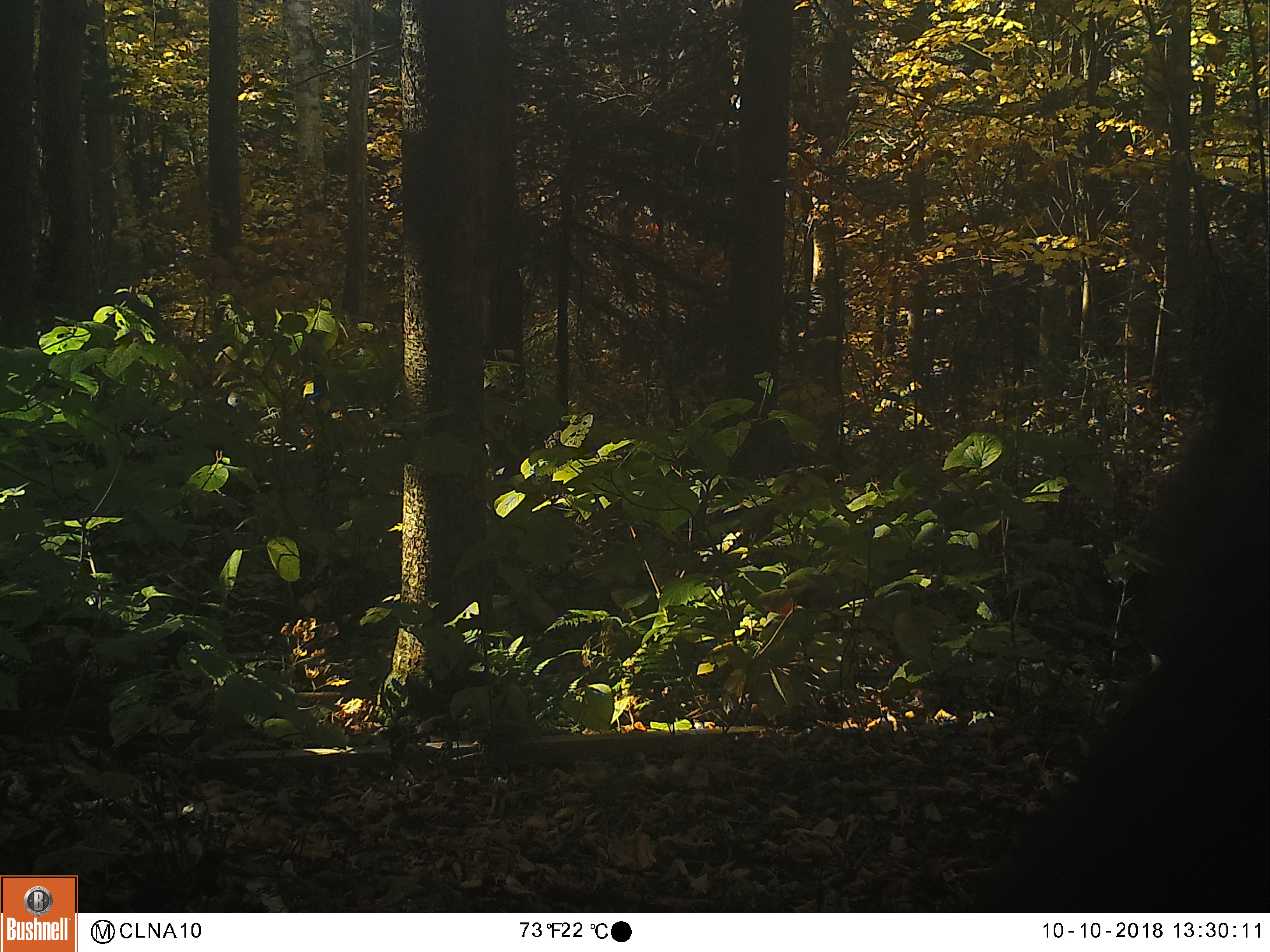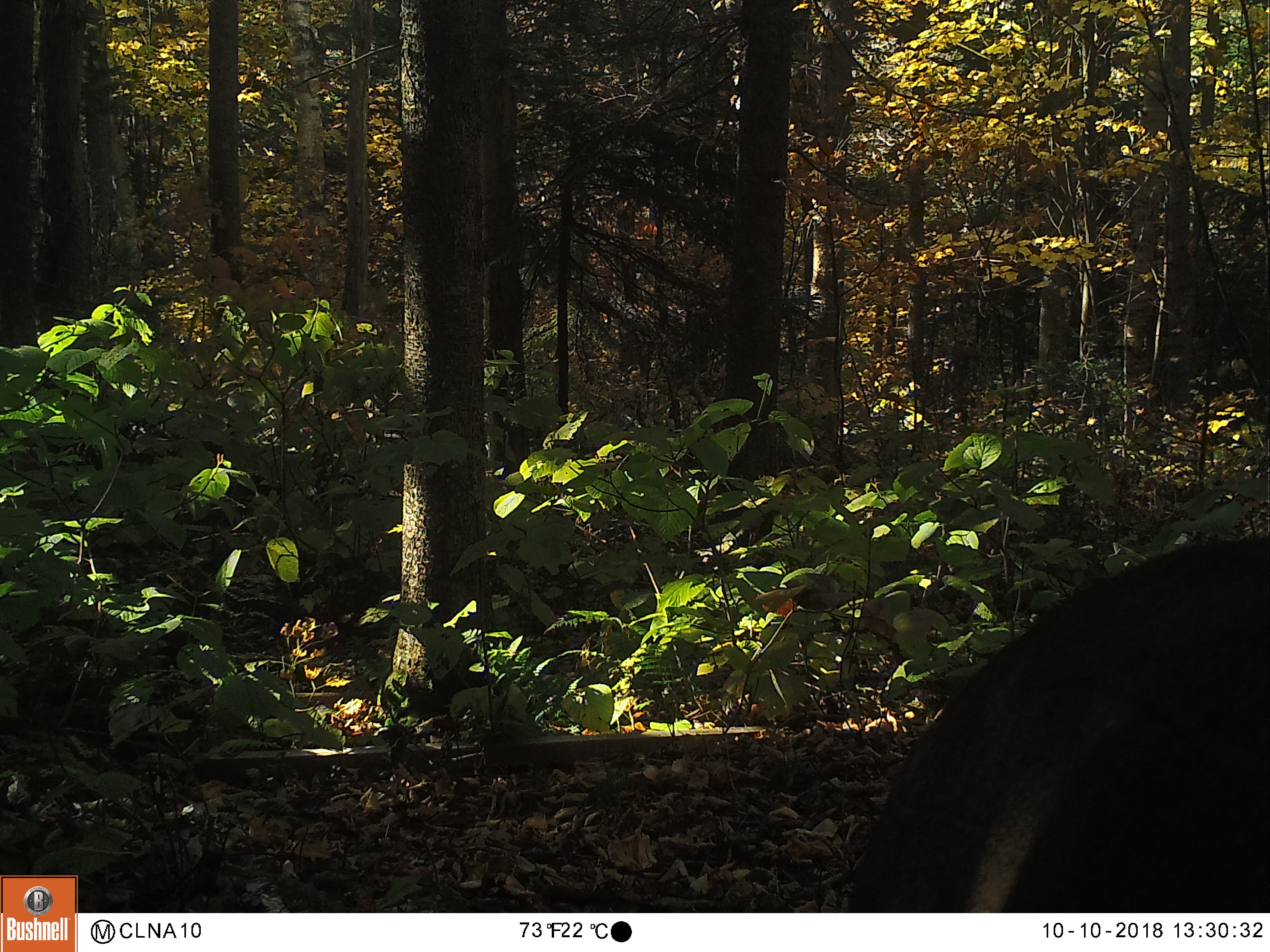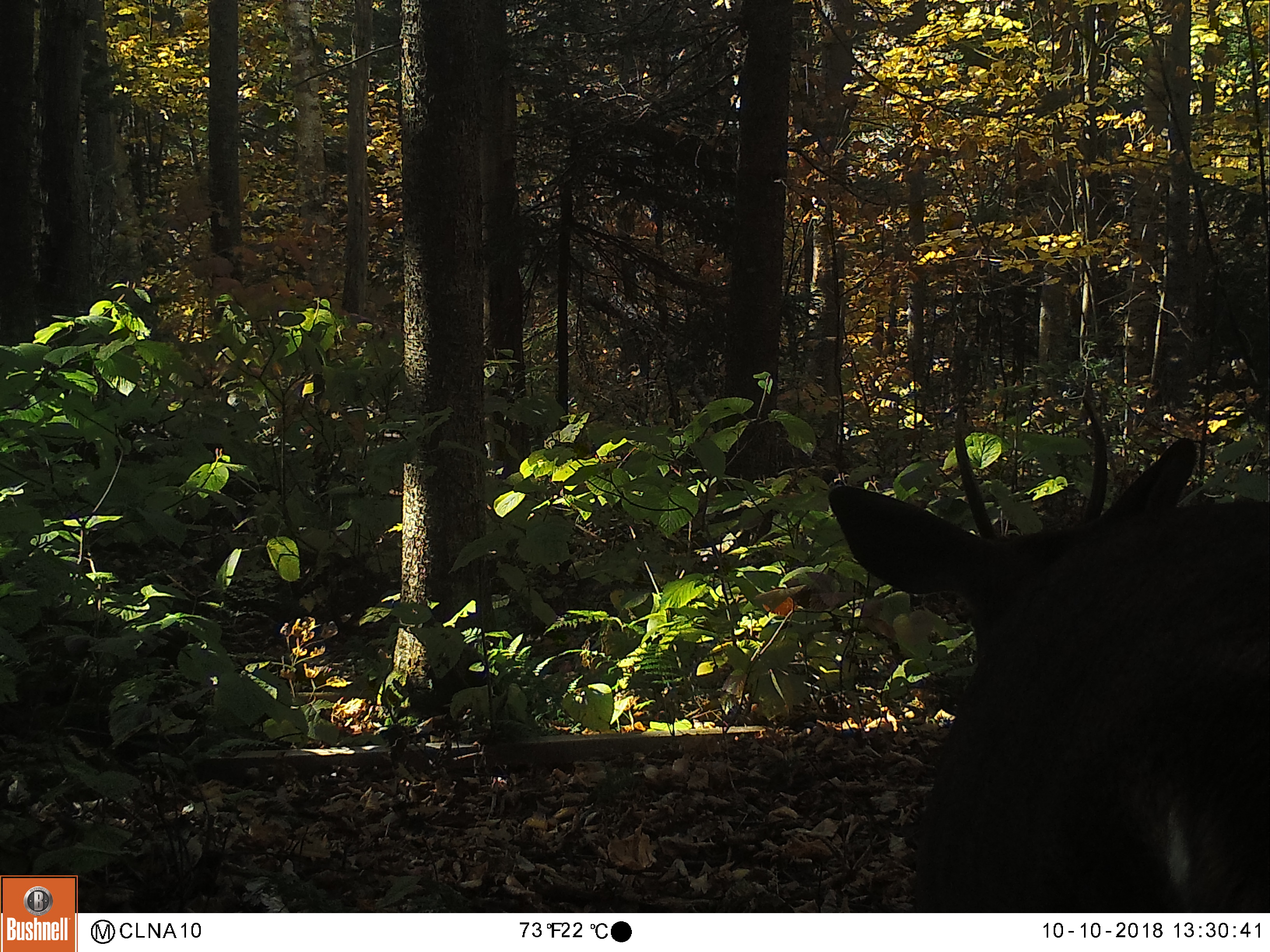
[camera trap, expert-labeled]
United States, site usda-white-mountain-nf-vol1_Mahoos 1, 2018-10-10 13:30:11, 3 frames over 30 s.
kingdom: Animalia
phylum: Chordata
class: Mammalia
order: Artiodactyla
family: Cervidae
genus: Odocoileus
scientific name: Odocoileus virginianus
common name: white-tailed deer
White-tailed deer (Odocoileus virginianus).